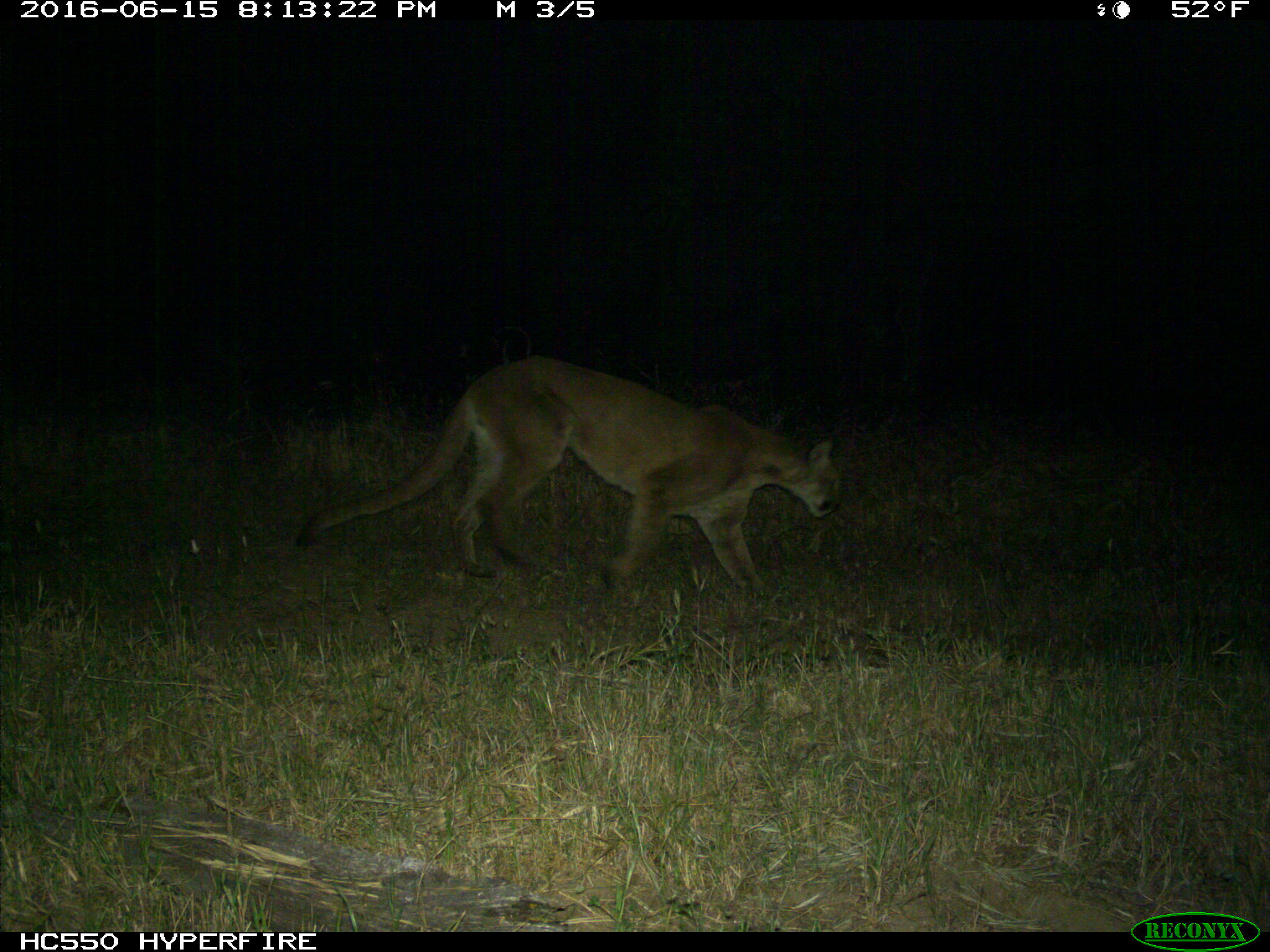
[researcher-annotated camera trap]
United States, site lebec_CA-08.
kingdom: Animalia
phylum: Chordata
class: Mammalia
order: Carnivora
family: Felidae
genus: Puma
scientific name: Puma concolor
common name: mountain lion